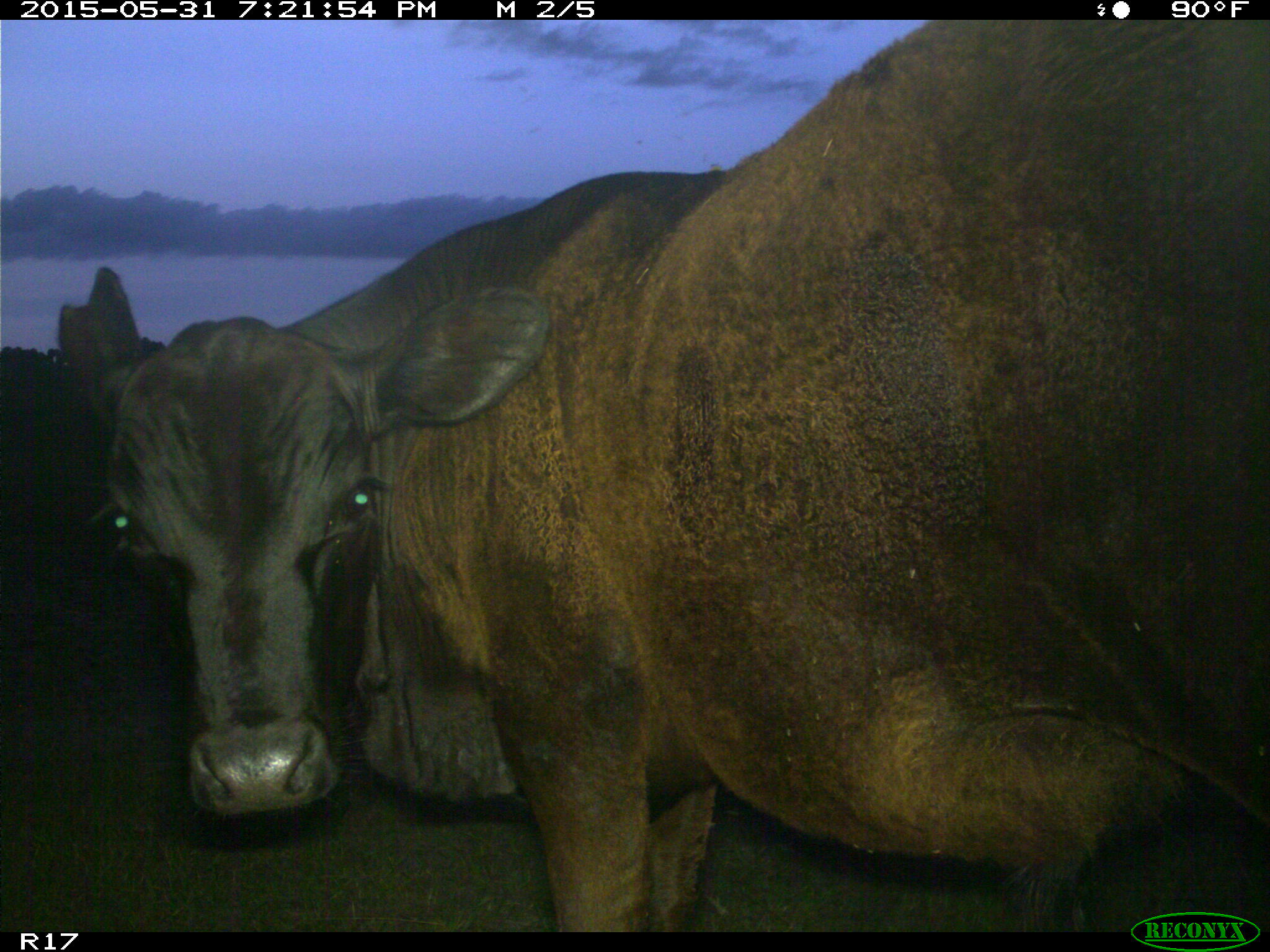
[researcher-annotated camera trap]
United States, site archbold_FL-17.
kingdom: Animalia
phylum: Chordata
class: Mammalia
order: Artiodactyla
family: Bovidae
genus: Bos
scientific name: Bos taurus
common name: domestic cow